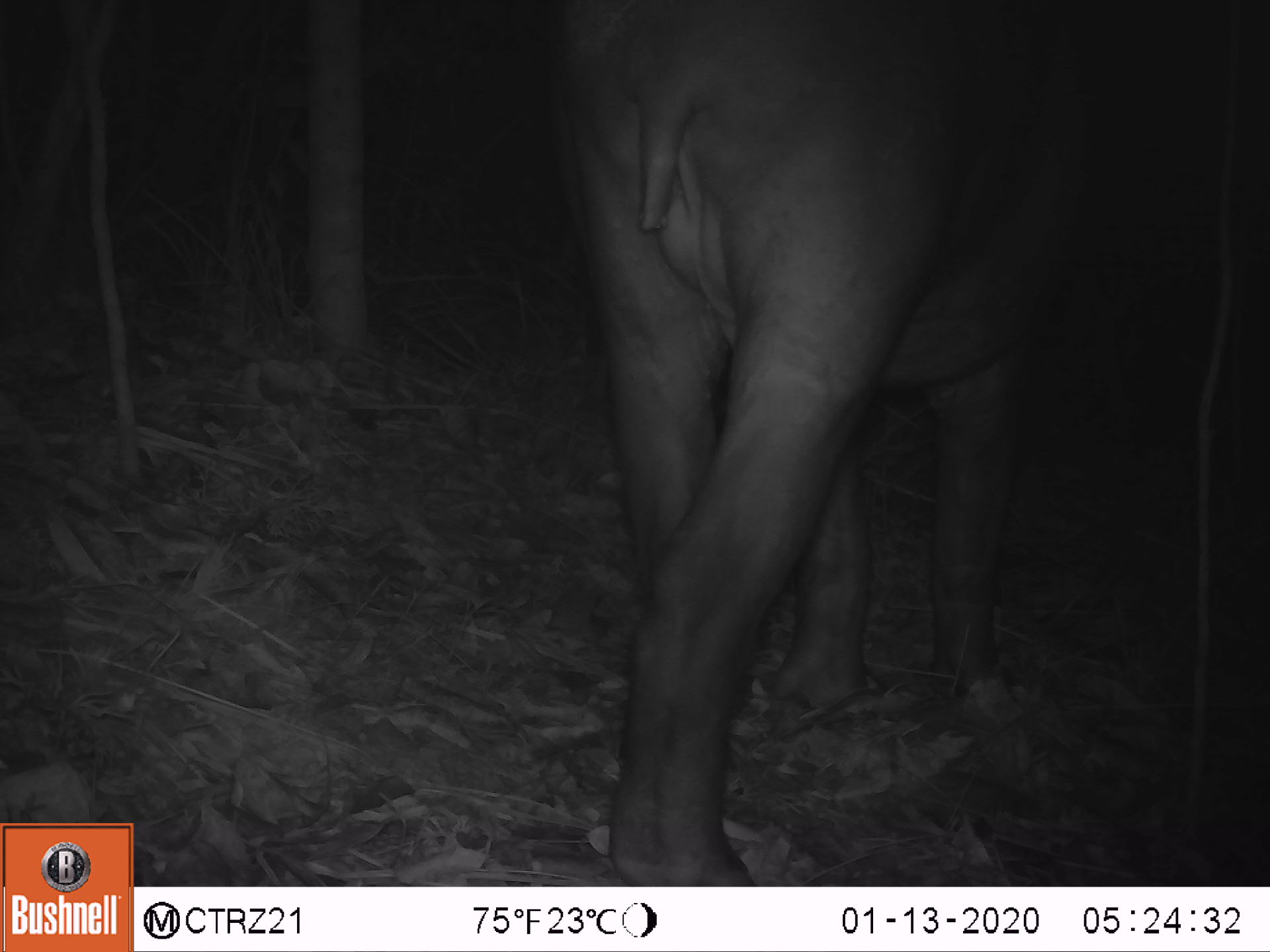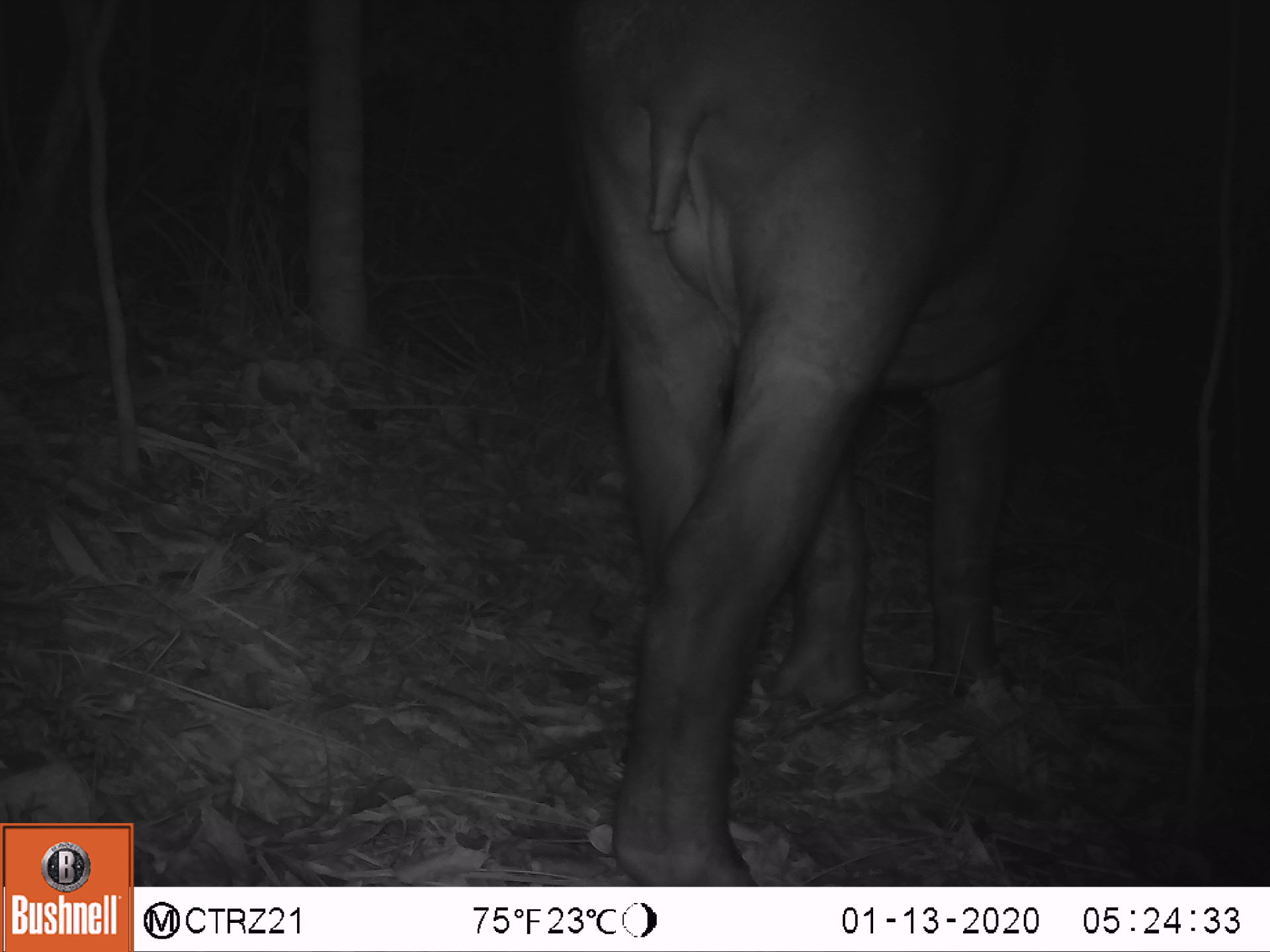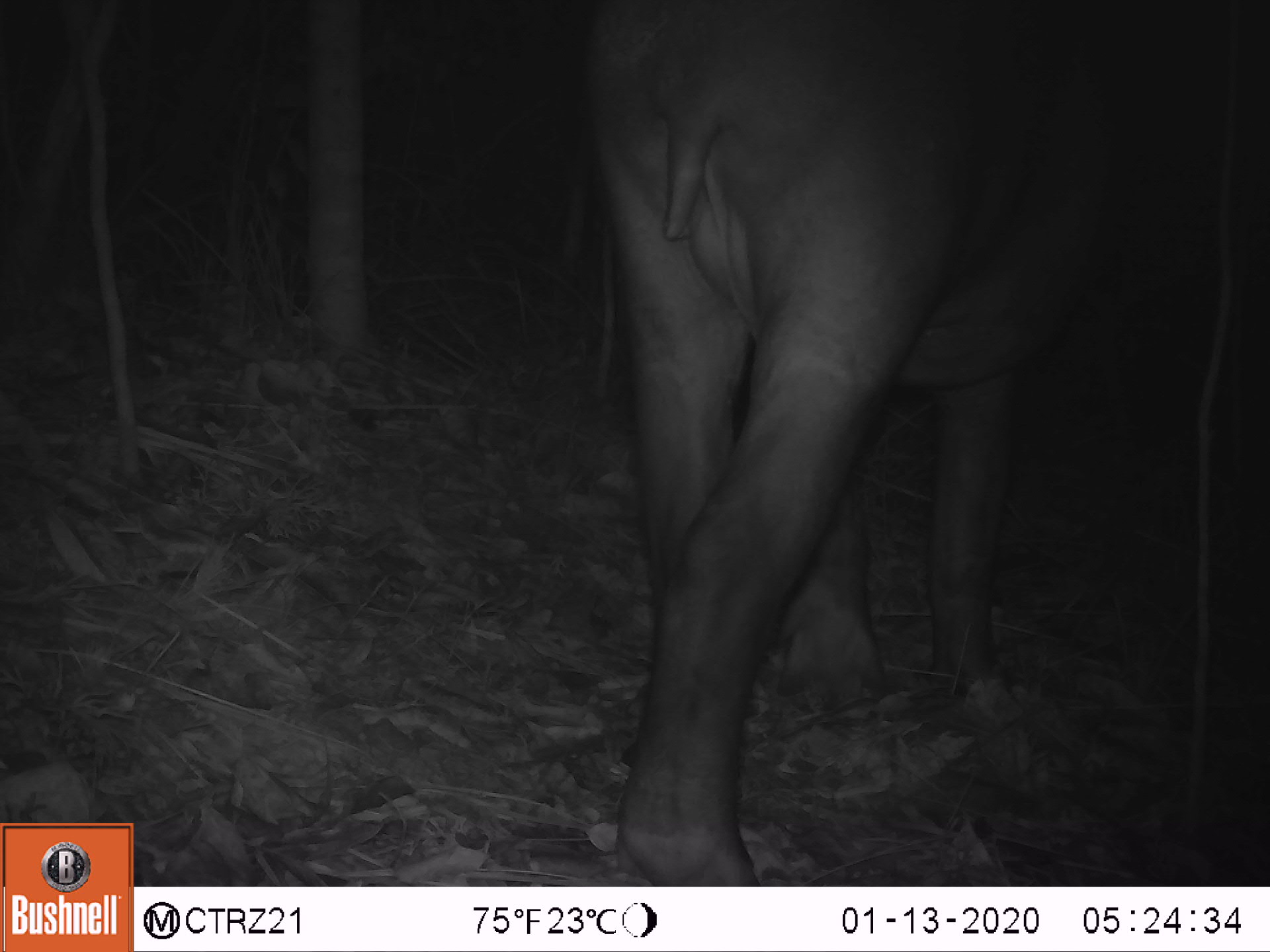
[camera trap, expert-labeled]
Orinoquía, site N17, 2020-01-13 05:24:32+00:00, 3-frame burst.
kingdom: Animalia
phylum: Chordata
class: Mammalia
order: Perissodactyla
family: Tapiridae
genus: Tapirus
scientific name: Tapirus terrestris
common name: lowland tapir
Lowland tapir (Tapirus terrestris).